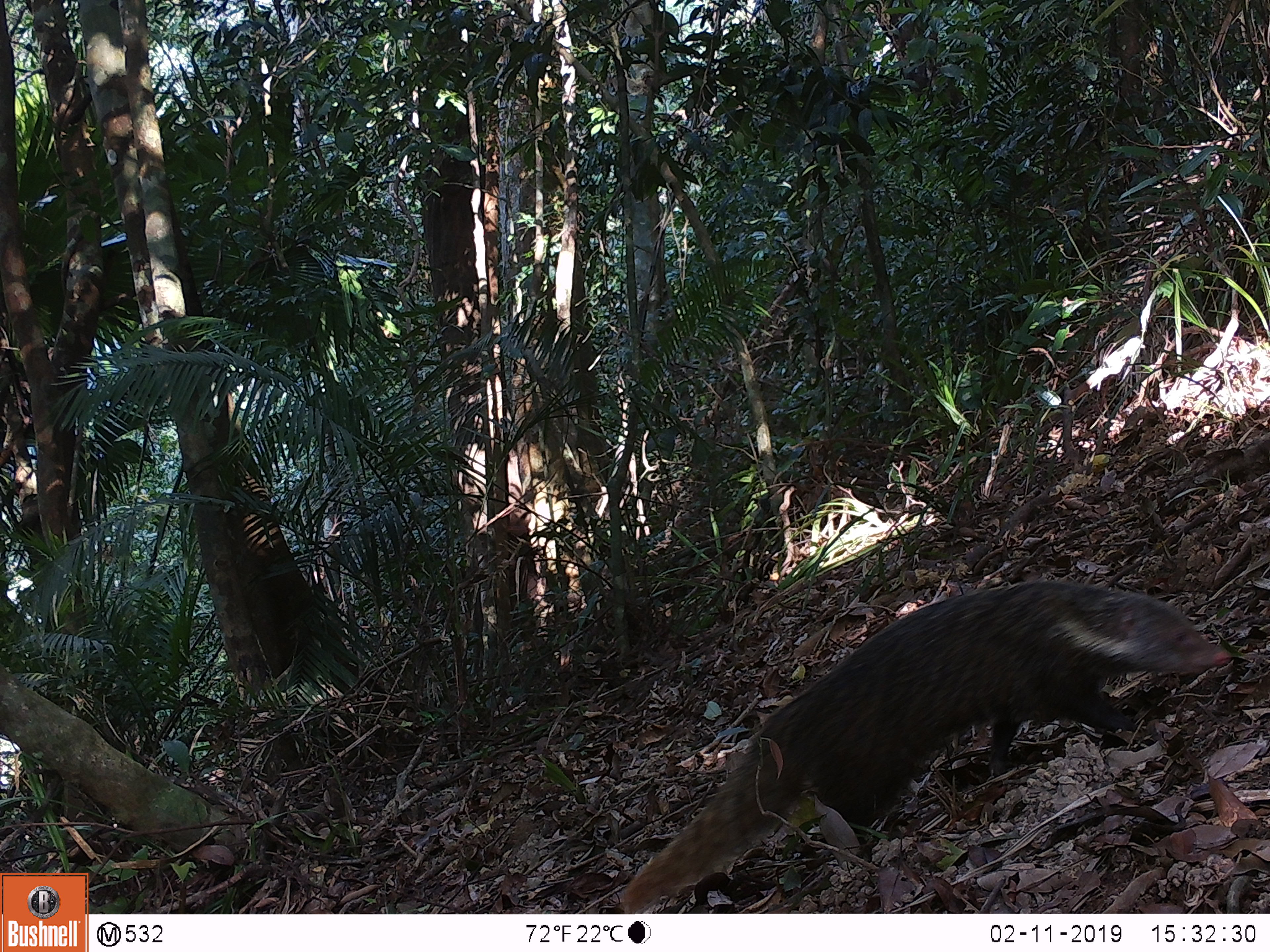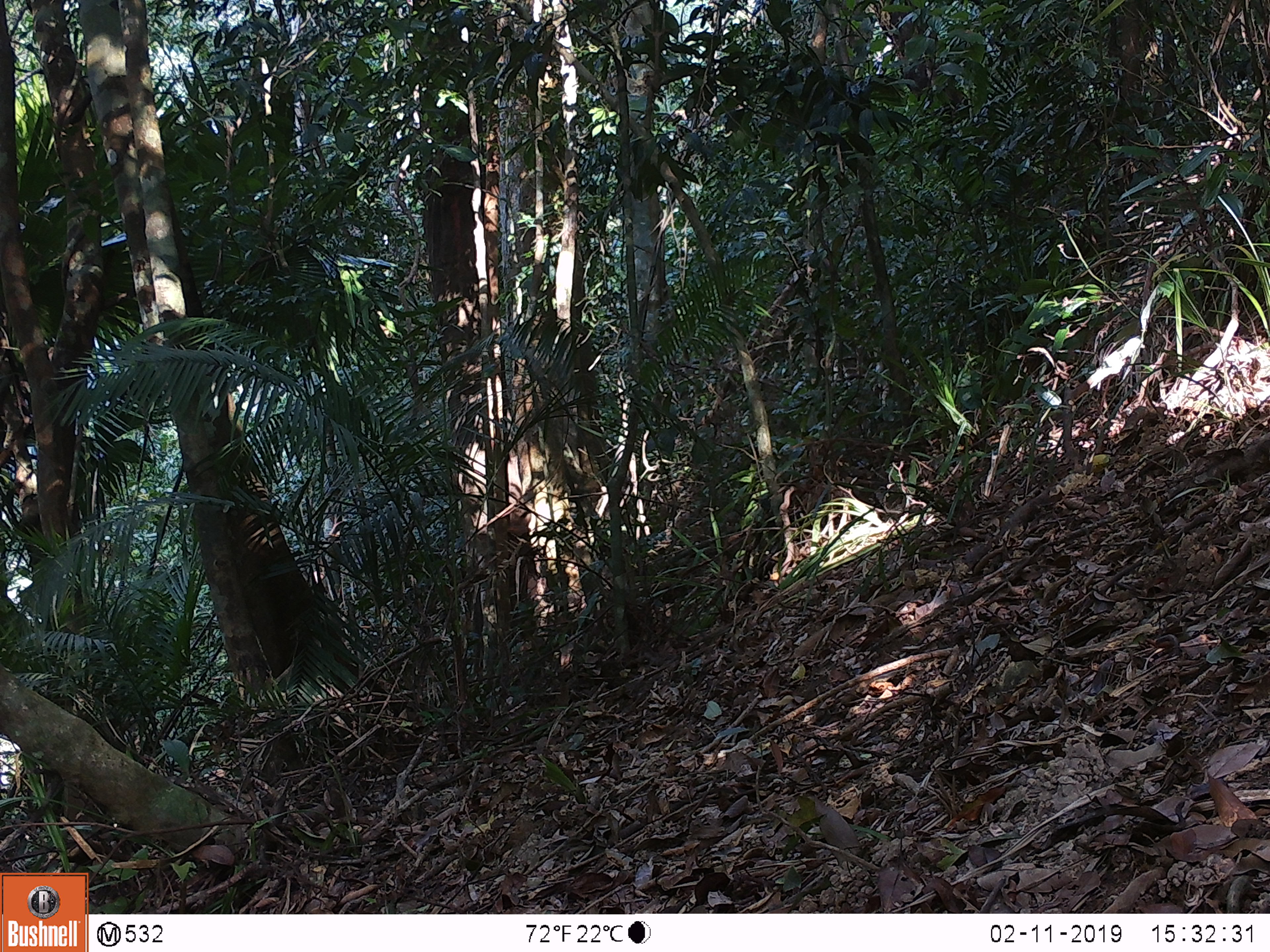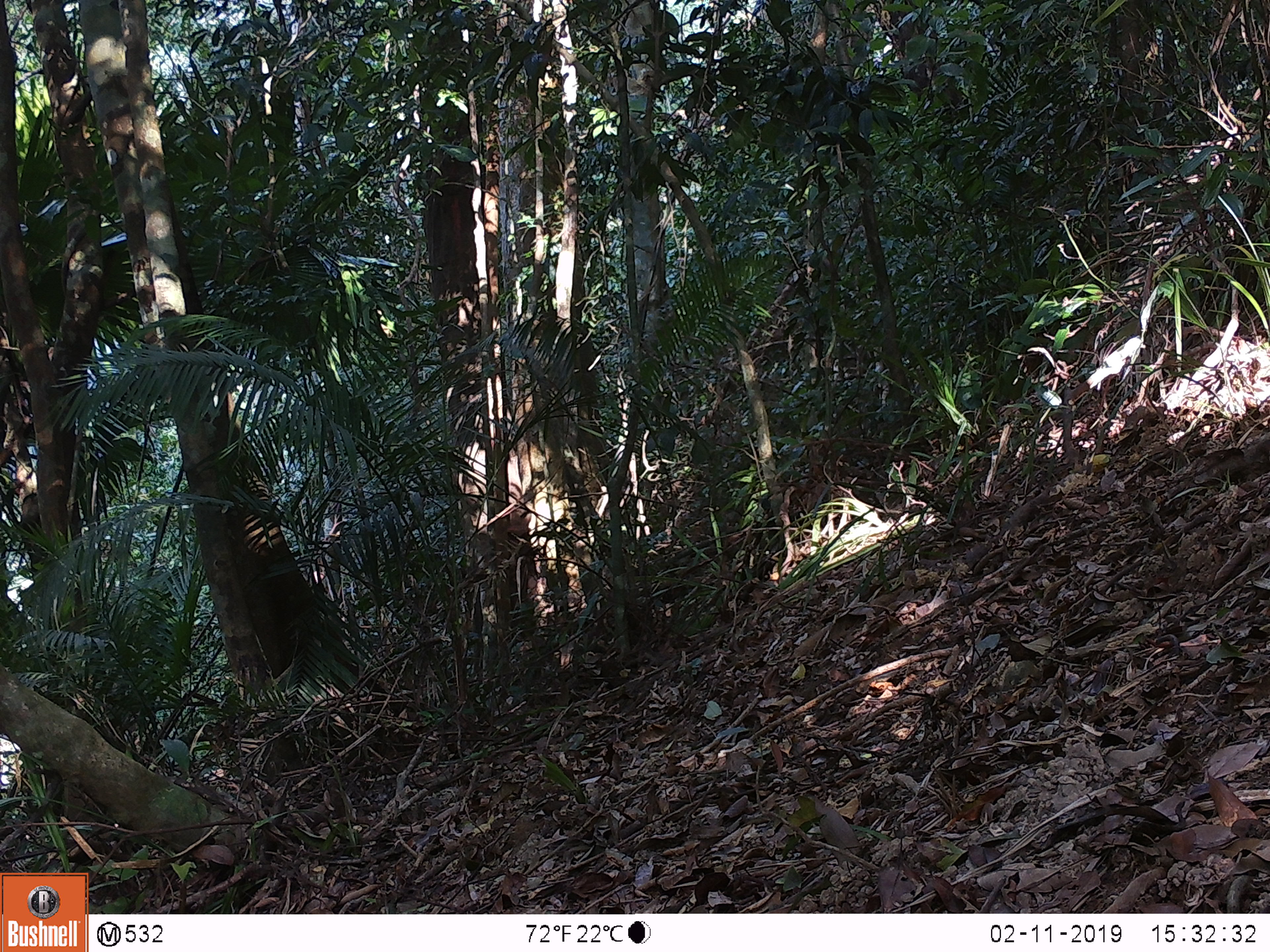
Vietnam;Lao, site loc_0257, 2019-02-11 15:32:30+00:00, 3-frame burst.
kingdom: Animalia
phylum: Chordata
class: Mammalia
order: Carnivora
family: Herpestidae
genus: Urva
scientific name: Urva urva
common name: crab-eating mongoose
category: crab eating mongoose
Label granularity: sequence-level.